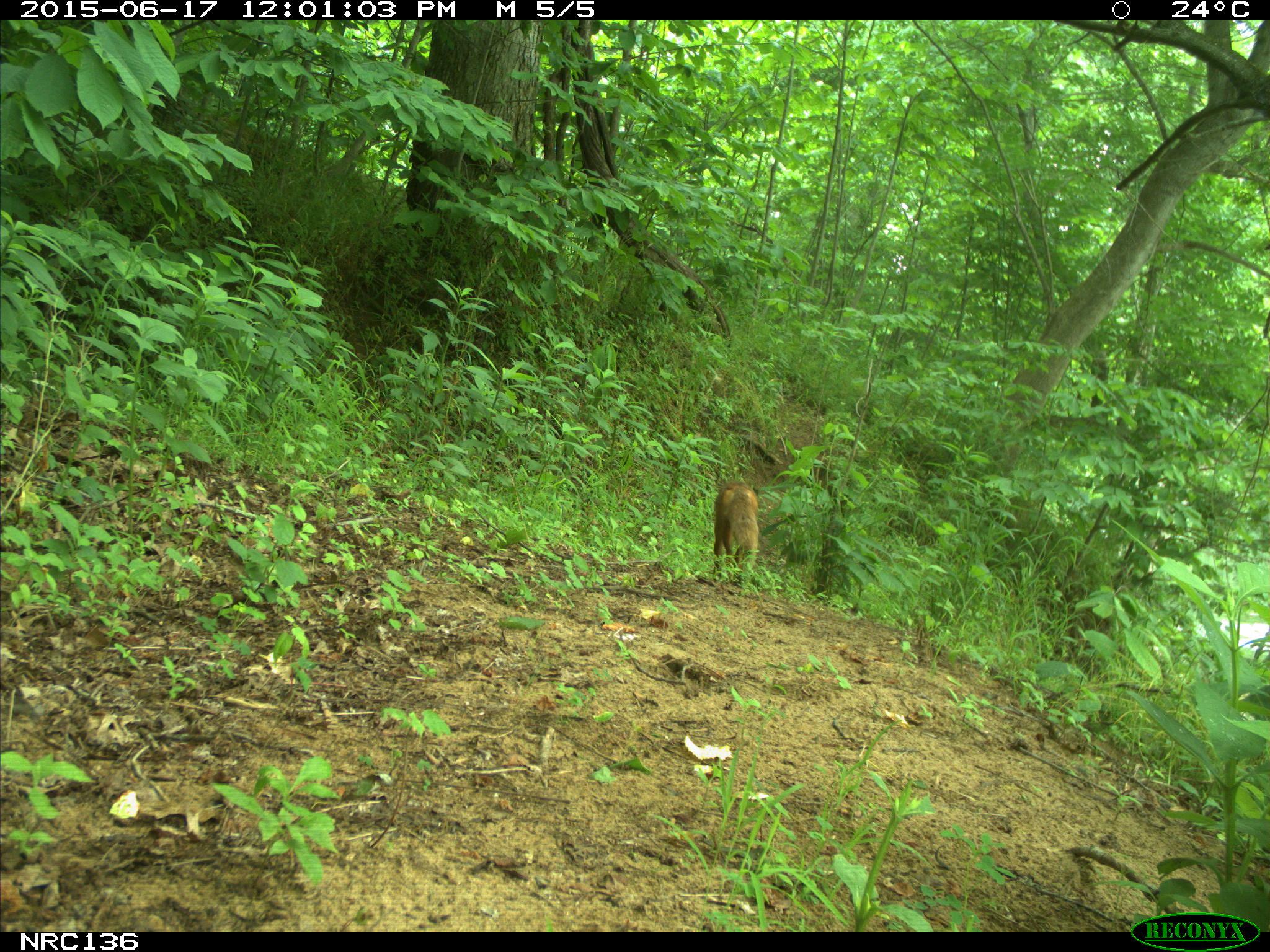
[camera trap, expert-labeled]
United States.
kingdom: Animalia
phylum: Chordata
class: Mammalia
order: Carnivora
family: Canidae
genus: Vulpes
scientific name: Vulpes vulpes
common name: red fox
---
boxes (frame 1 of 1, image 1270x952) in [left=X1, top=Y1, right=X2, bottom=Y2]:
Red Fox: [left=706, top=477, right=771, bottom=579]